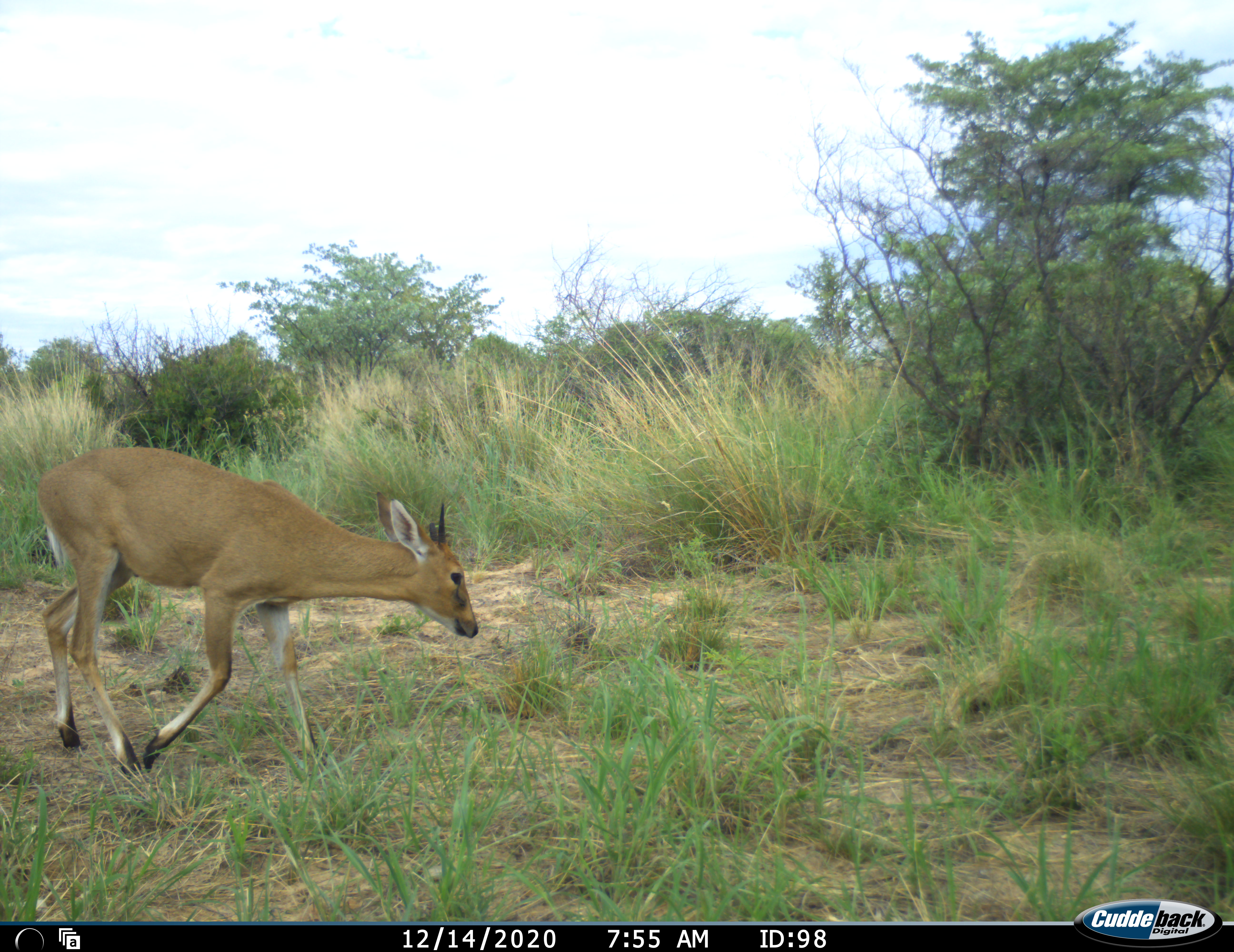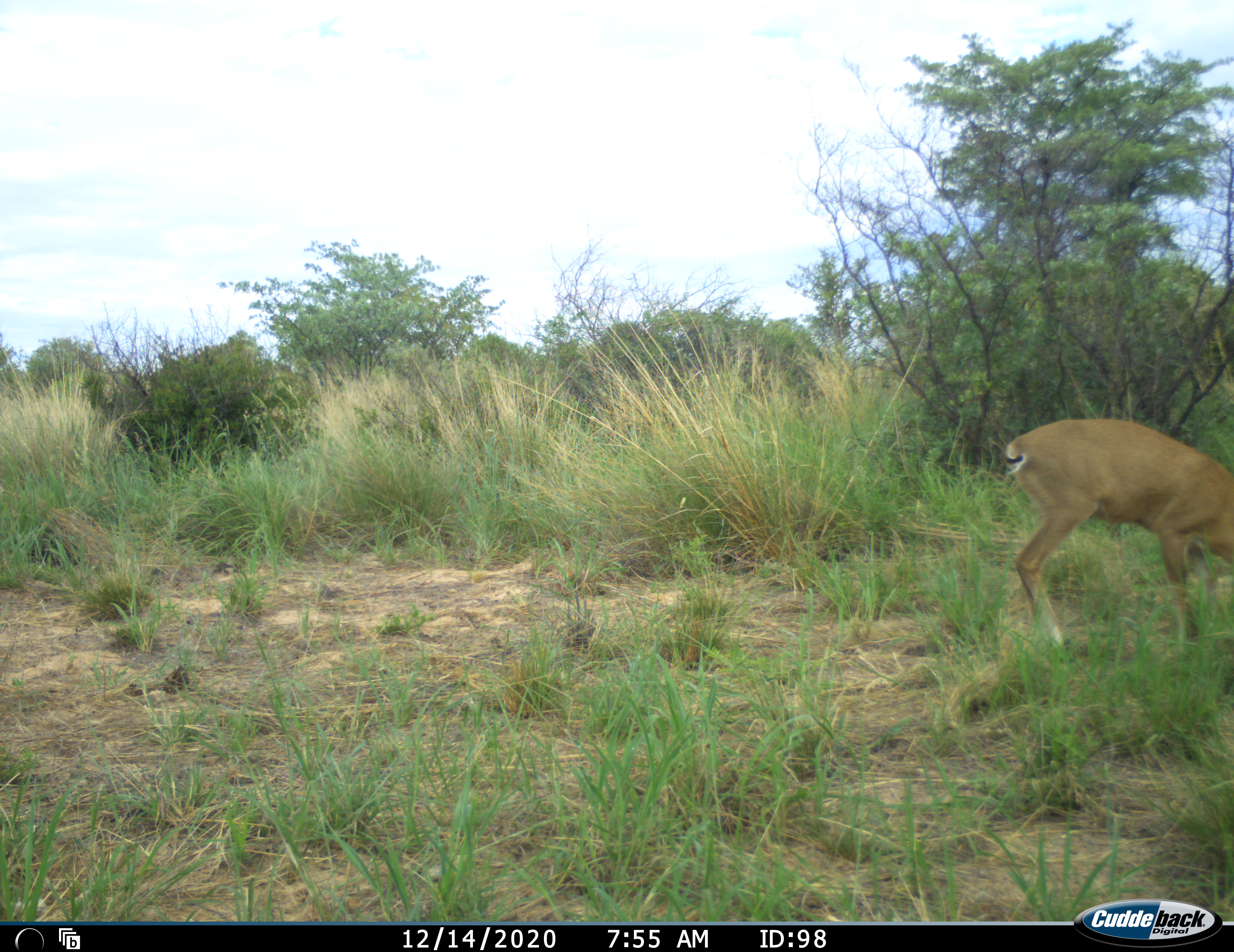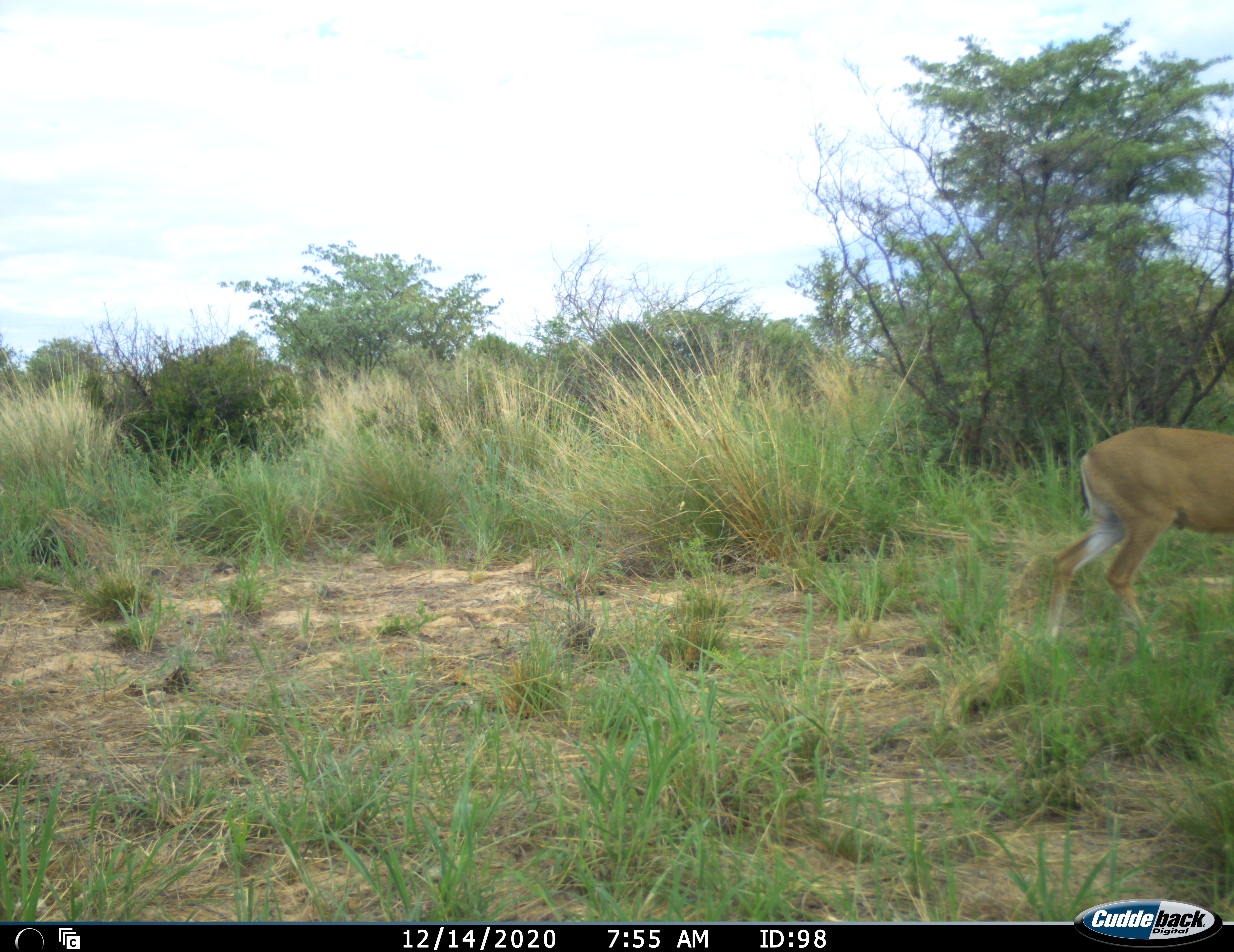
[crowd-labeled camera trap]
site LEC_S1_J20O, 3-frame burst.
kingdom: Animalia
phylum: Chordata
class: Mammalia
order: Artiodactyla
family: Bovidae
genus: Sylvicapra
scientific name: Sylvicapra grimmia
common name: common duiker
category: duikercommongrey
Duikercommongrey (common duiker) (Sylvicapra grimmia), count 1. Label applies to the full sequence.